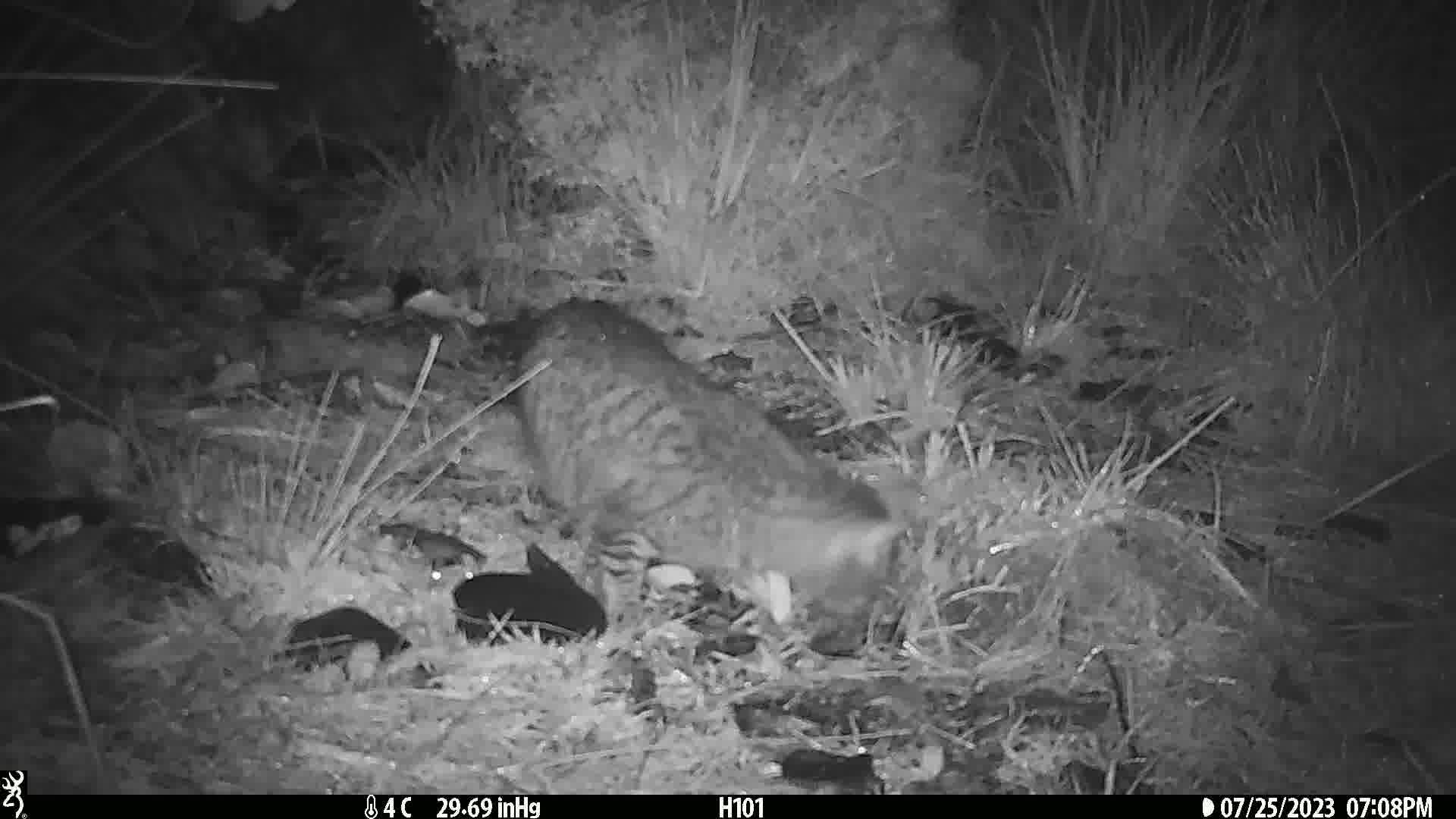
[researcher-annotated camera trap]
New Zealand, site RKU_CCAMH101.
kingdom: Animalia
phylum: Chordata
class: Mammalia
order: Carnivora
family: Felidae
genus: Felis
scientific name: Felis catus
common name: domestic cat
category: cat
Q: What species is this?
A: Cat (domestic cat) (Felis catus).